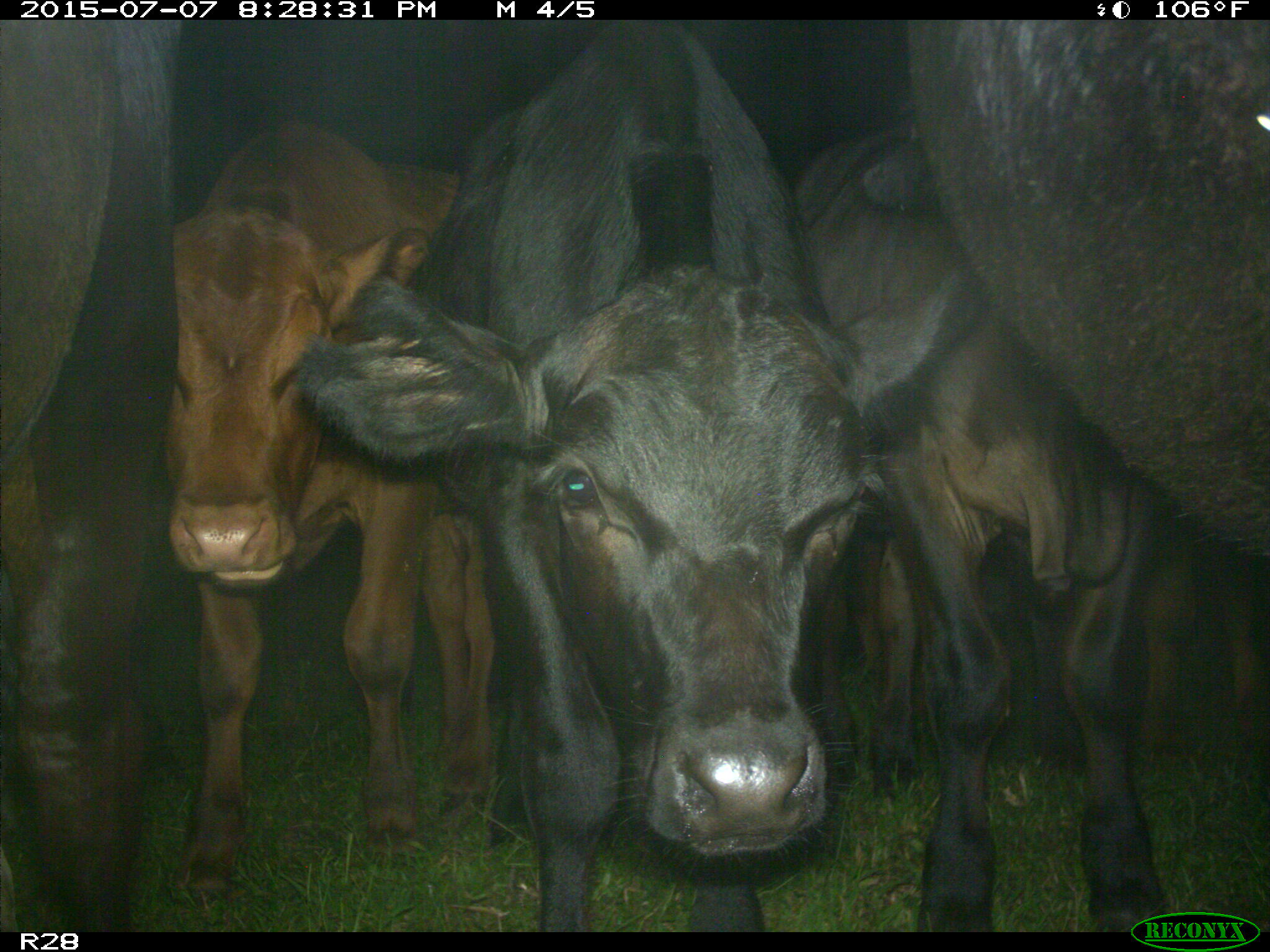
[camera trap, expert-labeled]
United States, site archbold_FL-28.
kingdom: Animalia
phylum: Chordata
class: Mammalia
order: Artiodactyla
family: Bovidae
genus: Bos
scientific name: Bos taurus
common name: domestic cow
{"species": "Bos taurus (domestic cow)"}